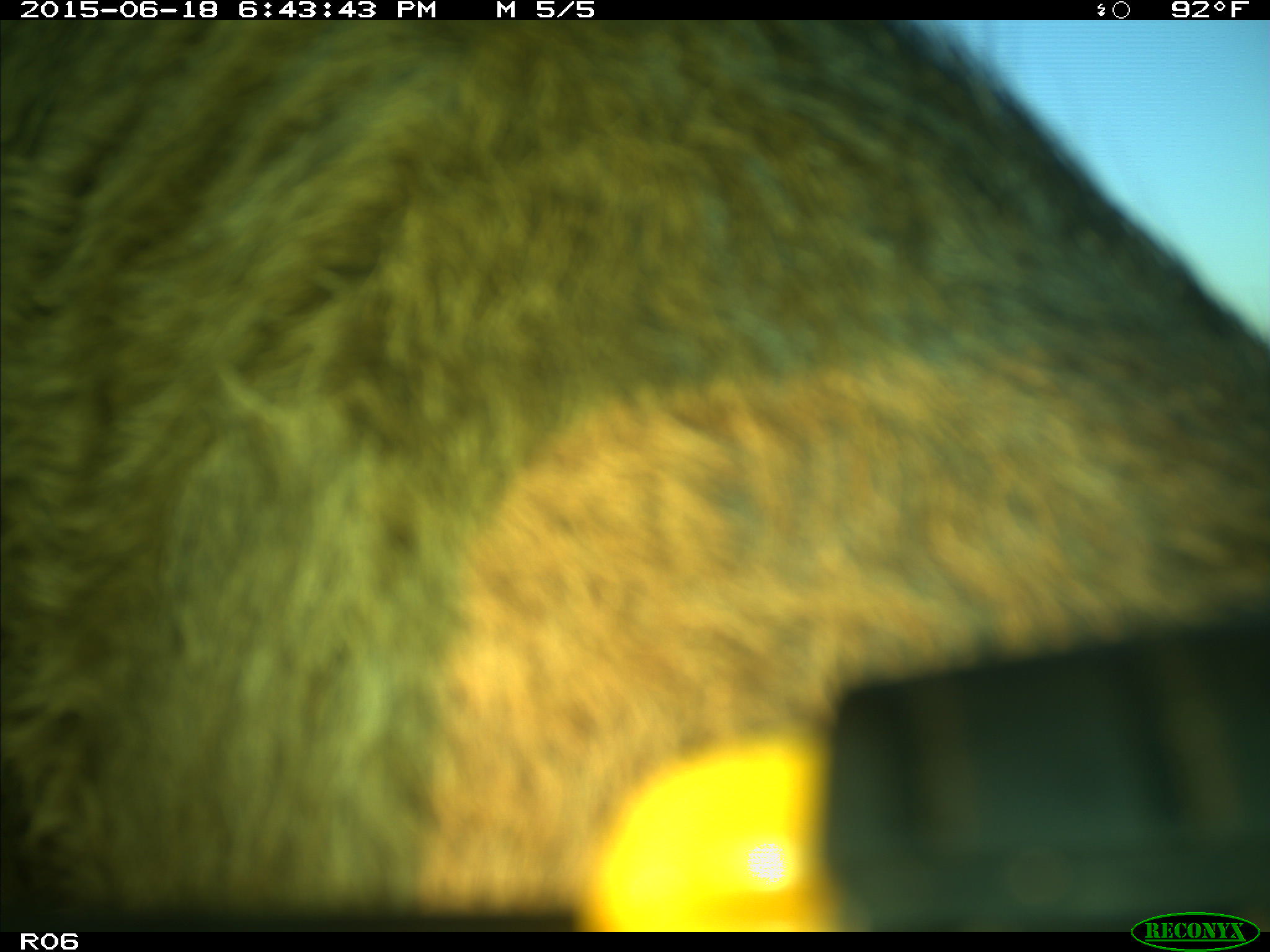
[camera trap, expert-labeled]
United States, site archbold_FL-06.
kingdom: Animalia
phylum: Chordata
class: Mammalia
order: Artiodactyla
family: Bovidae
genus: Bos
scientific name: Bos taurus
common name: domestic cow